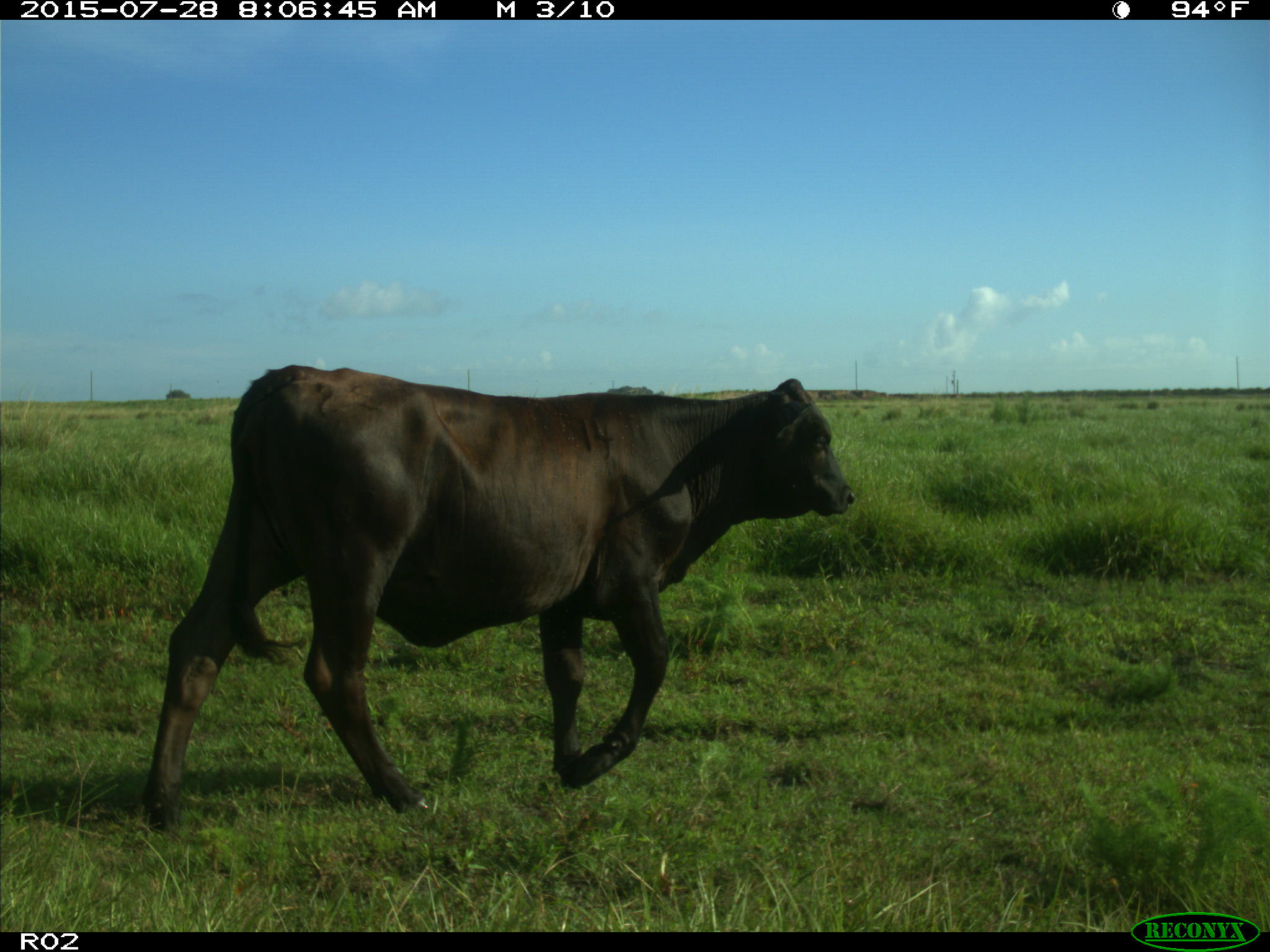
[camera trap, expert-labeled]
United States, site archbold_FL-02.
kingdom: Animalia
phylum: Chordata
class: Mammalia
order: Artiodactyla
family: Bovidae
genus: Bos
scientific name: Bos taurus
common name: domestic cow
Bos taurus (domestic cow).